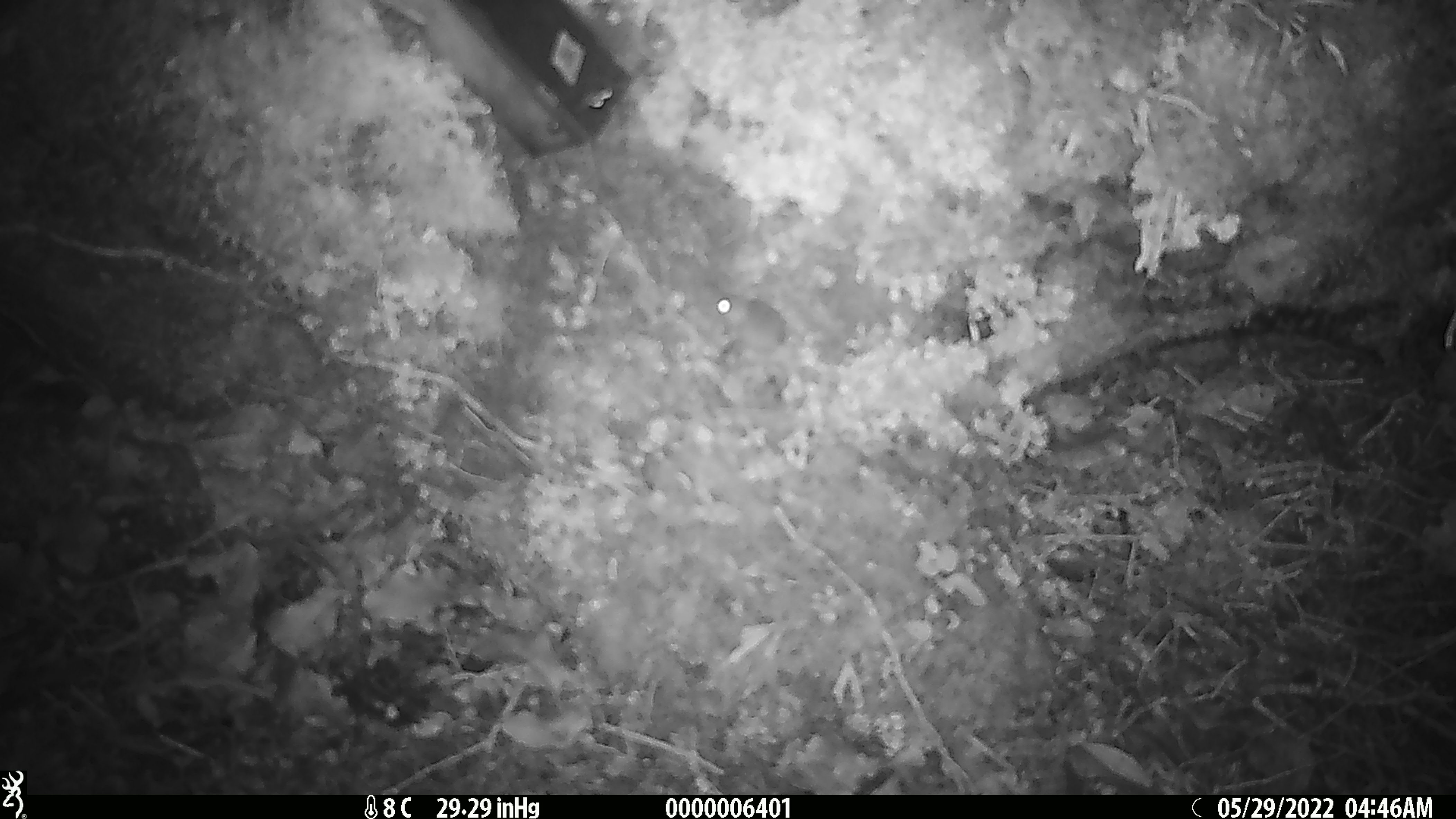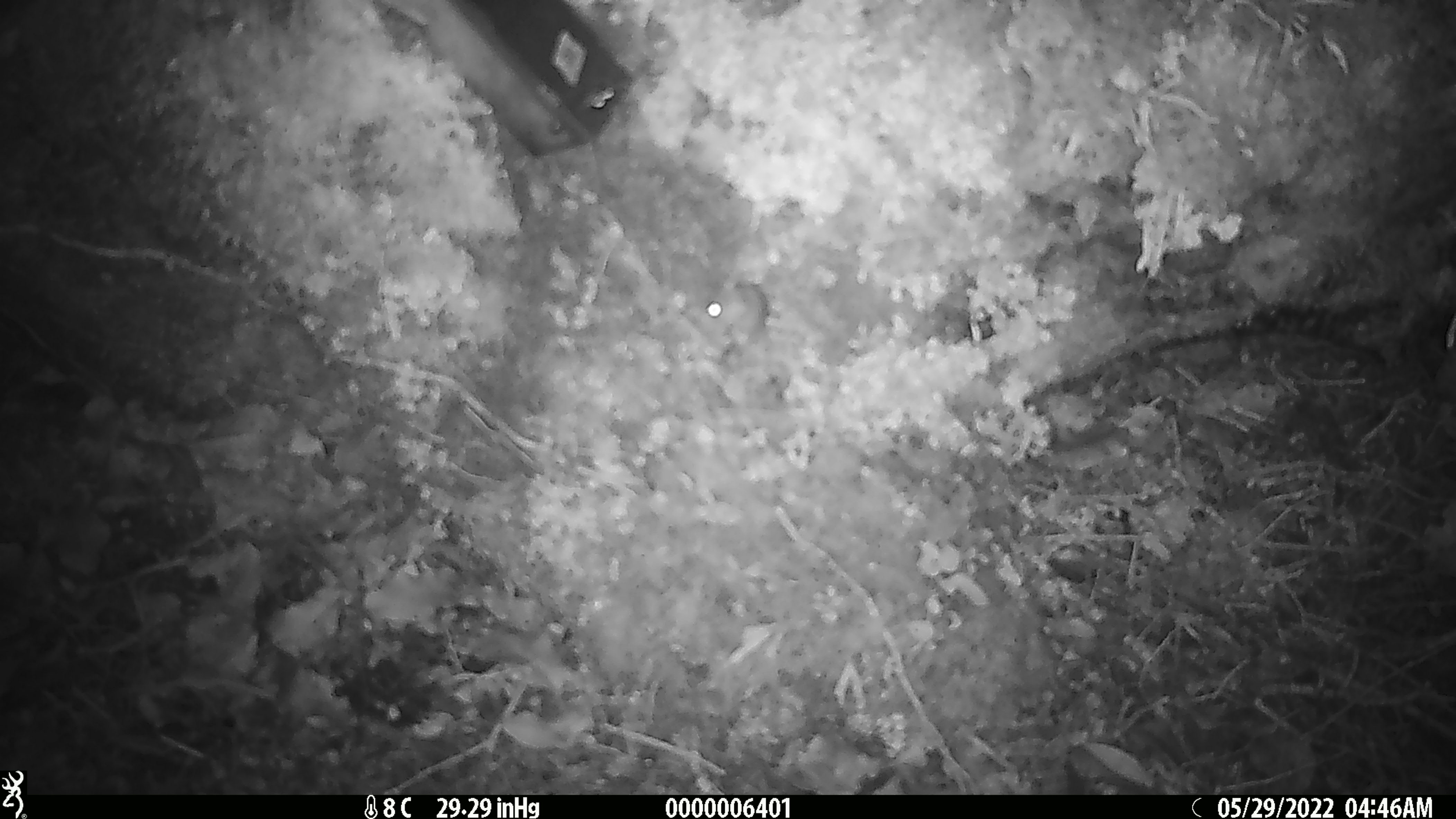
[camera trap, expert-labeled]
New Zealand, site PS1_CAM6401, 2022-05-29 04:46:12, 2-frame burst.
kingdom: Animalia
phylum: Chordata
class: Mammalia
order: Rodentia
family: Muridae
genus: Mus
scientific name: Mus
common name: mouse